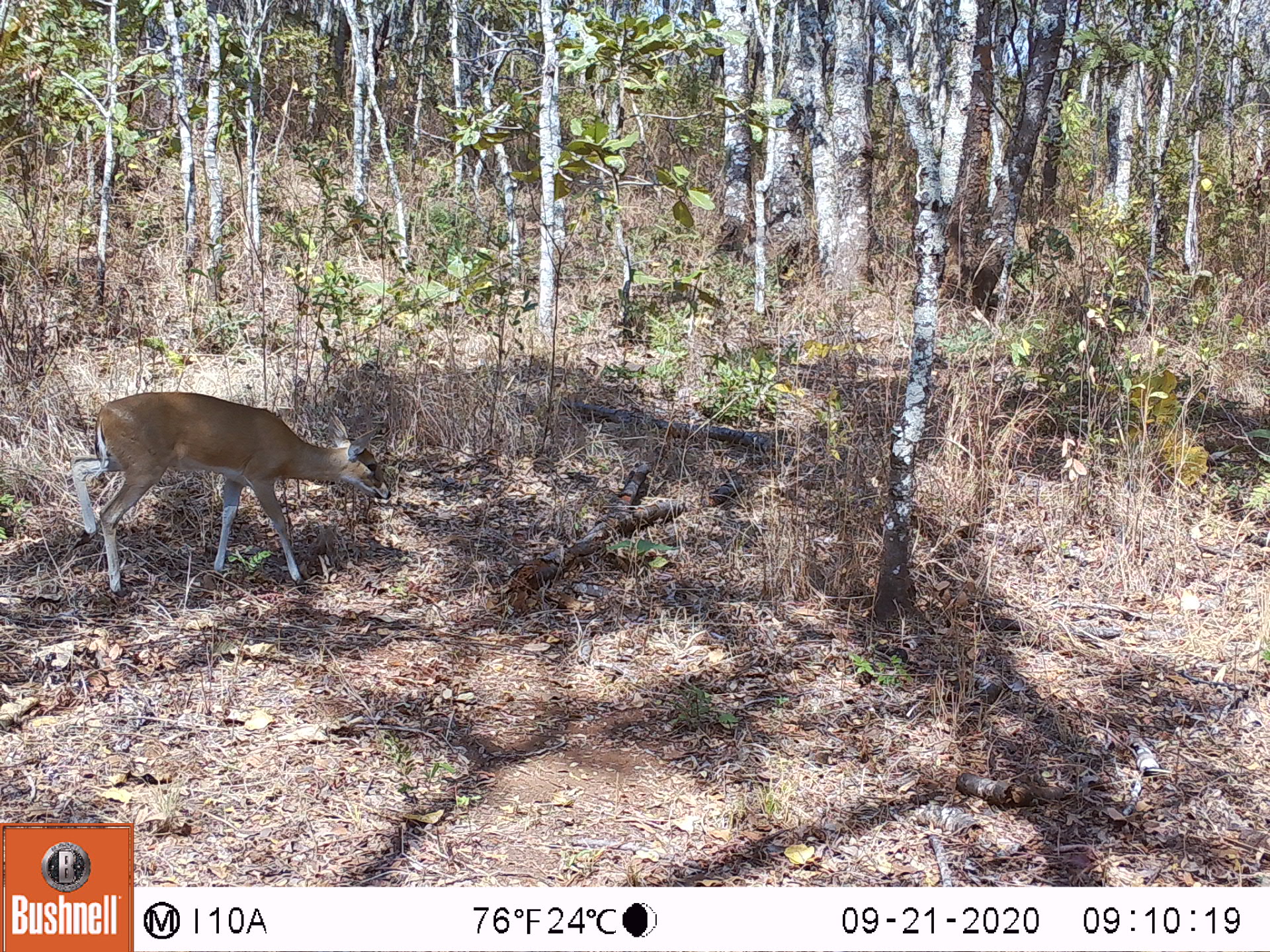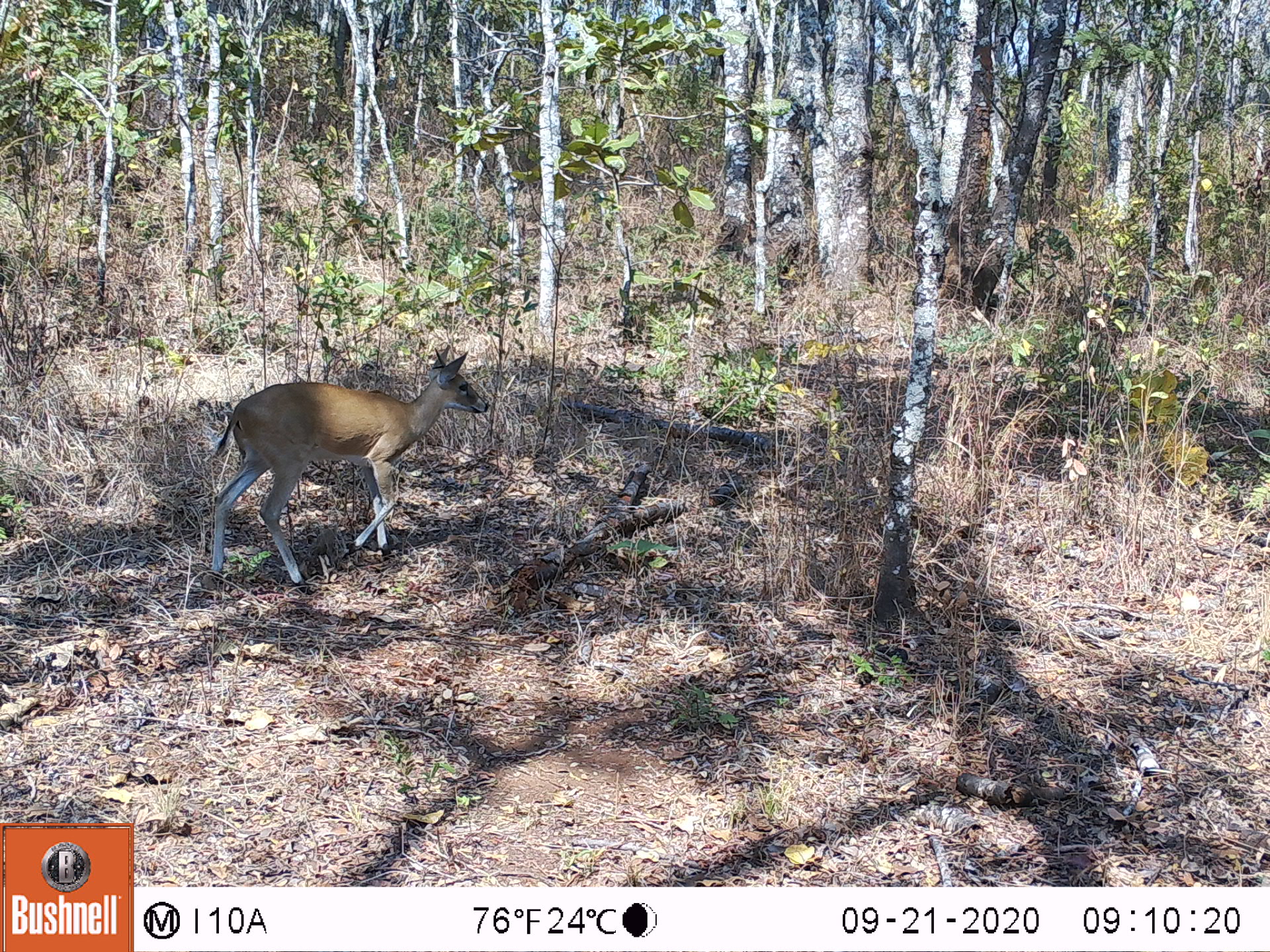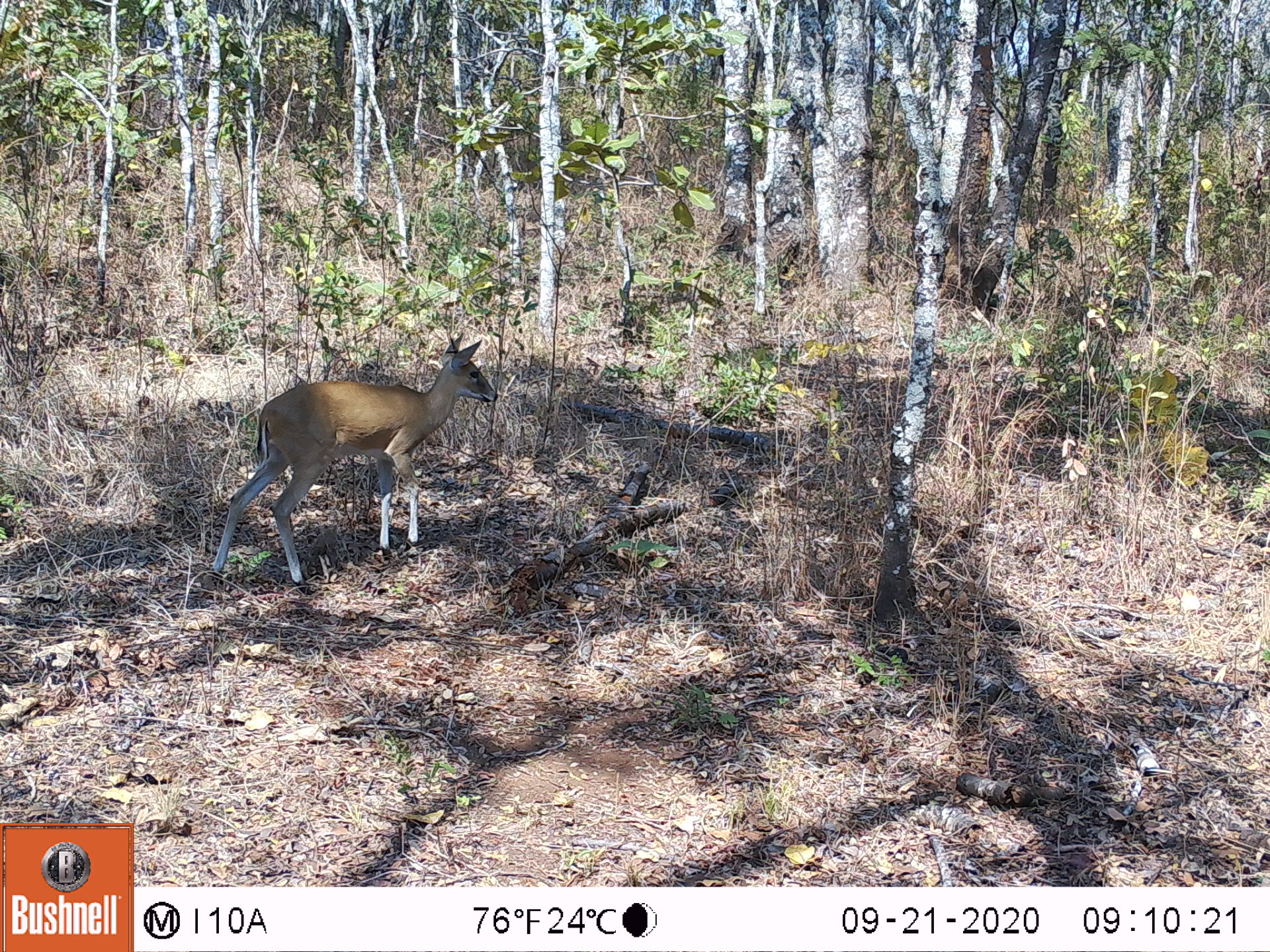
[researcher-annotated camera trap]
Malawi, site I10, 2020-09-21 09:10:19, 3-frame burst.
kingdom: Animalia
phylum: Chordata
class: Mammalia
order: Artiodactyla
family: Bovidae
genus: Sylvicapra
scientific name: Sylvicapra grimmia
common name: common duiker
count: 1